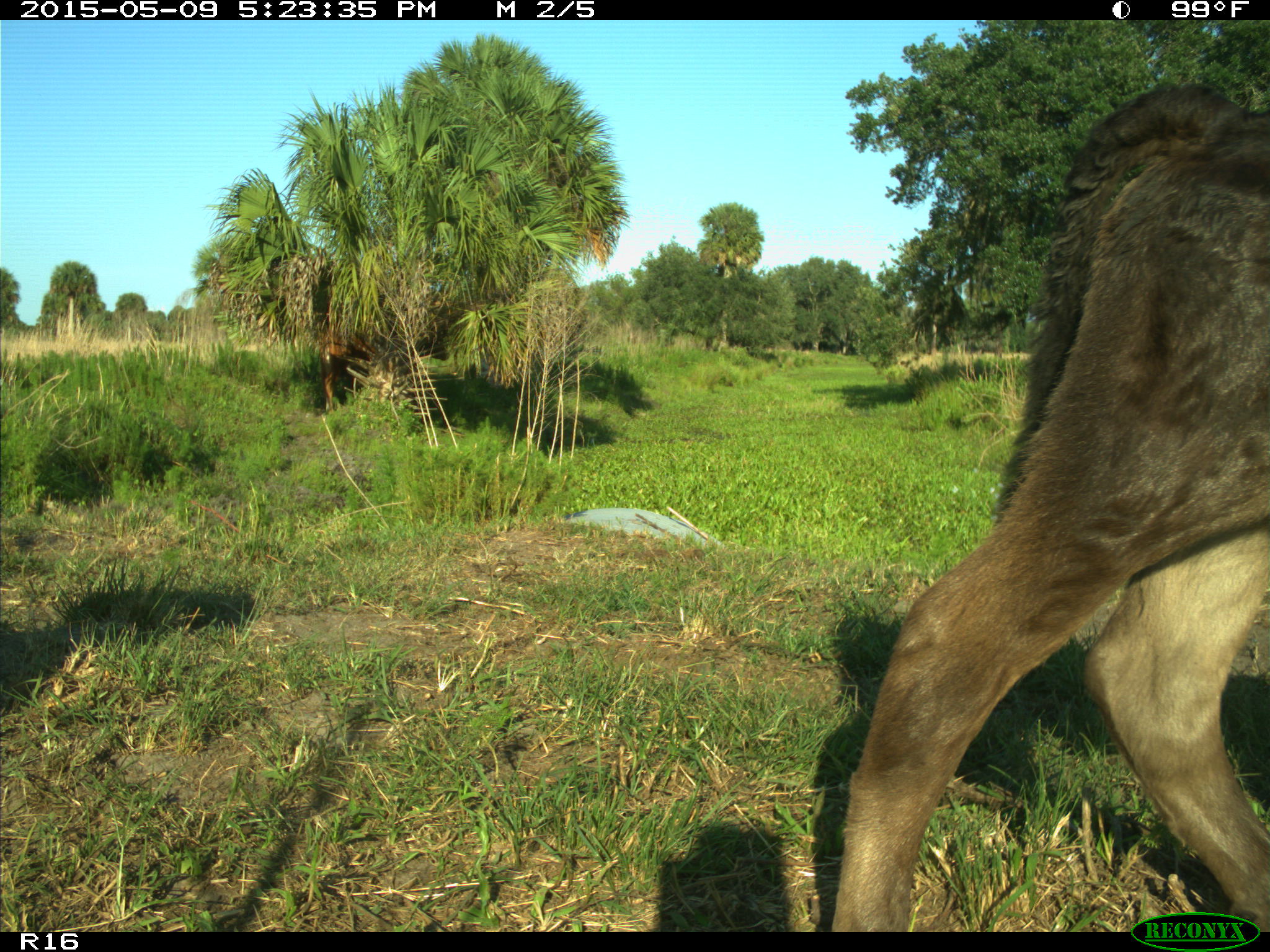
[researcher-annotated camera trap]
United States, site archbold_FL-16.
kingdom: Animalia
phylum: Chordata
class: Mammalia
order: Artiodactyla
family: Suidae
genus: Sus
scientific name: Sus scrofa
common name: wild boar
Sus scrofa (wild boar).